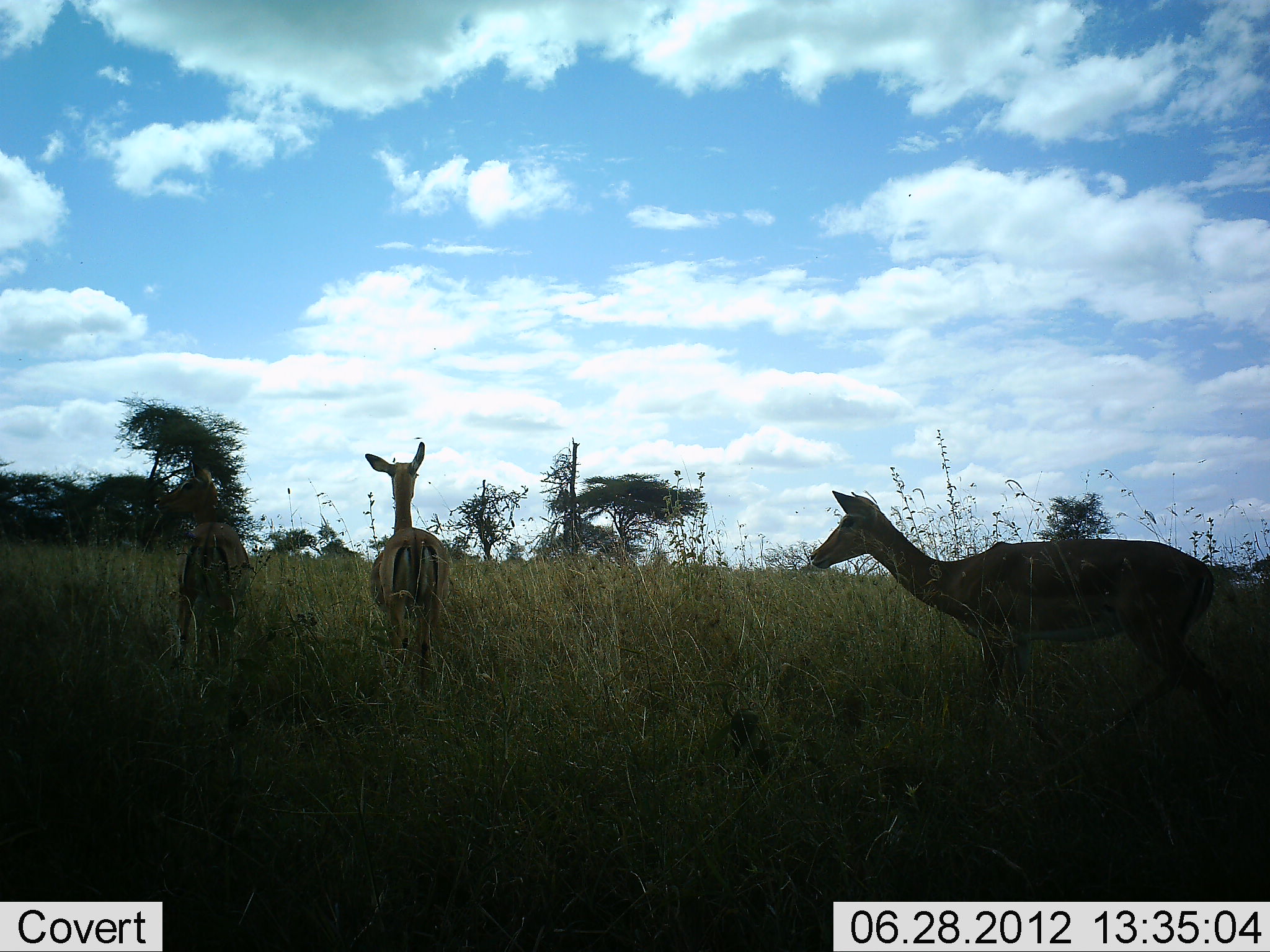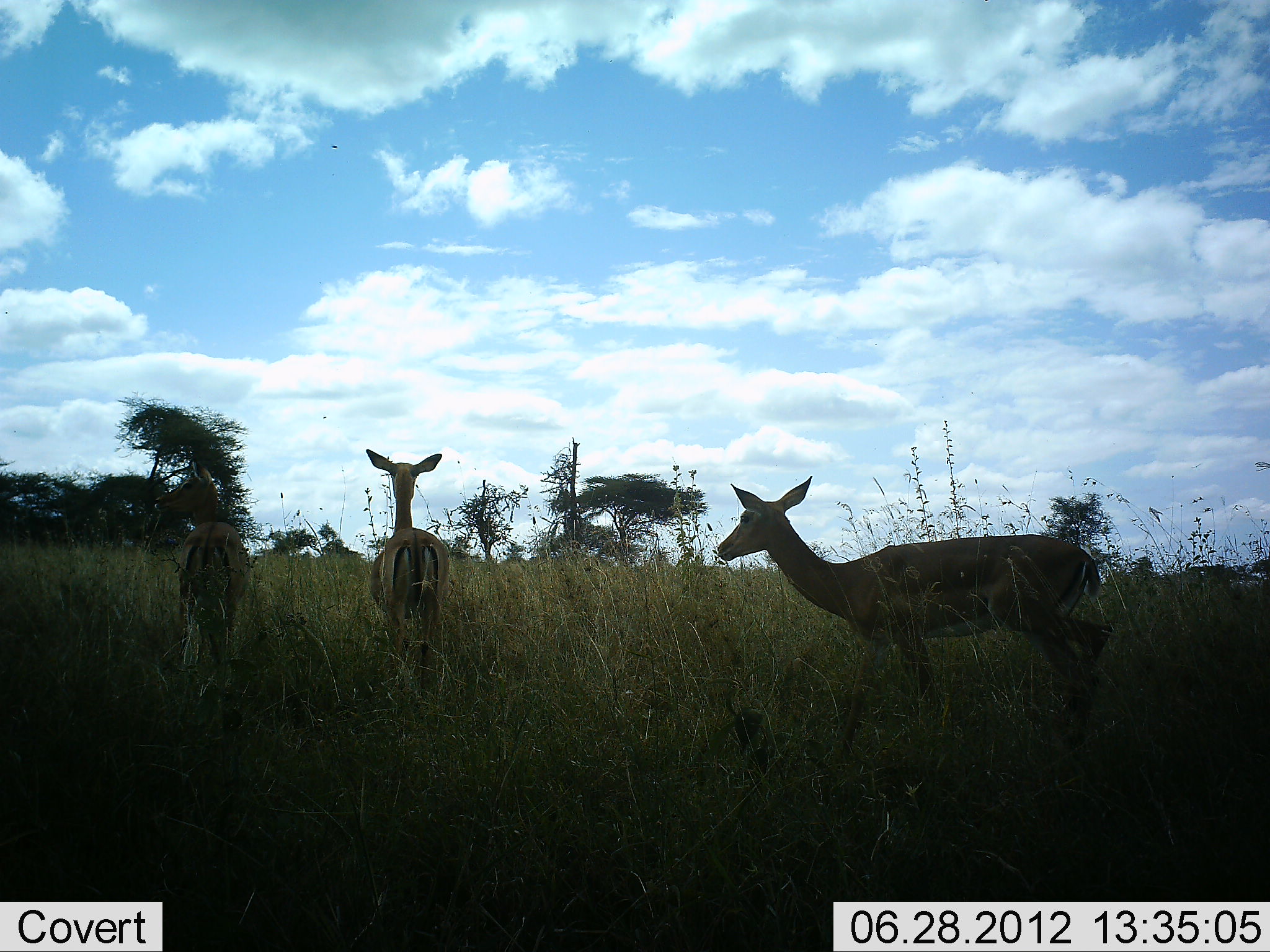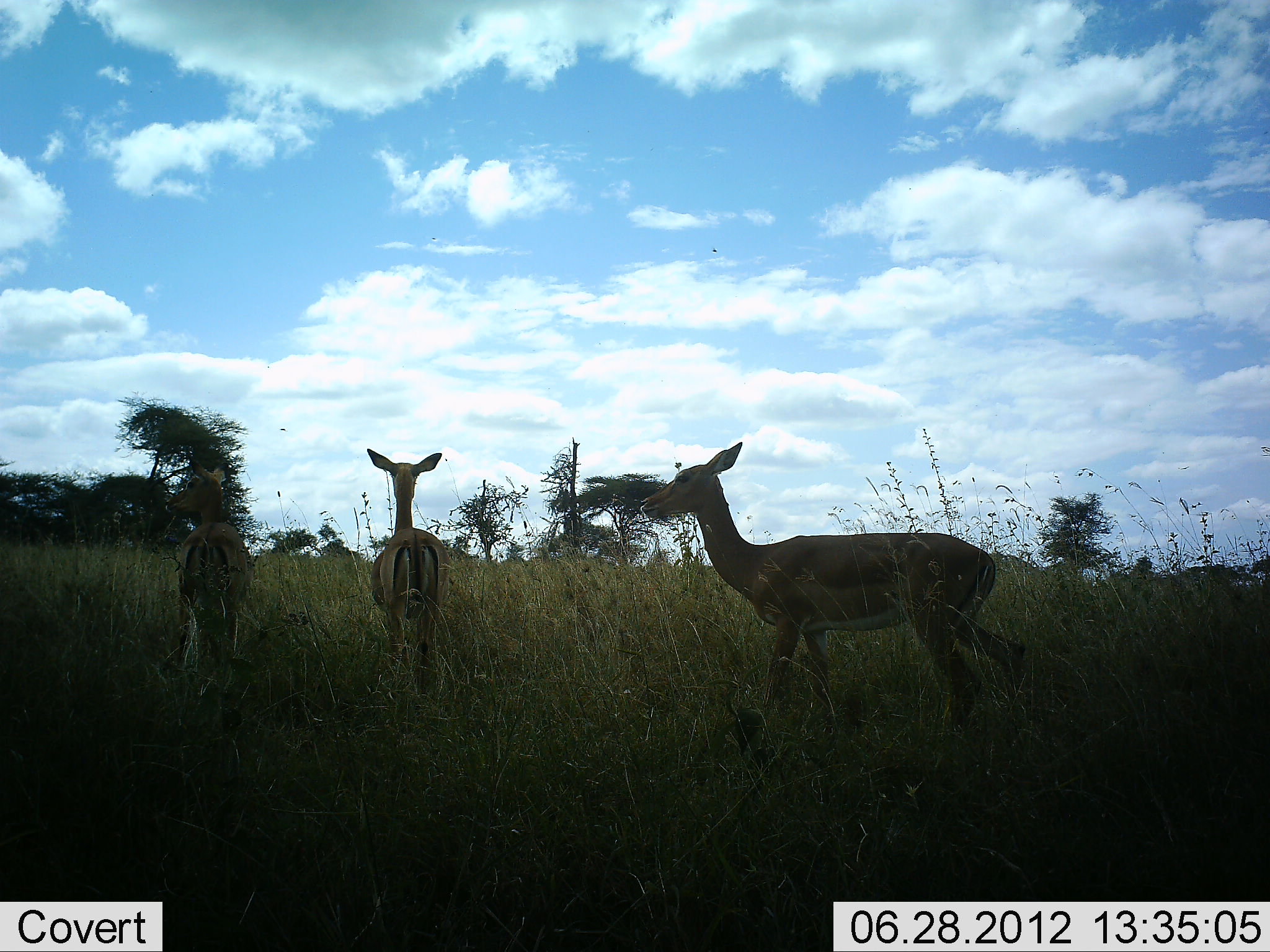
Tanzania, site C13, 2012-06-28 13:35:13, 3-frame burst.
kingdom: Animalia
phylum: Chordata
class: Mammalia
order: Artiodactyla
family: Bovidae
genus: Aepyceros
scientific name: Aepyceros melampus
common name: impala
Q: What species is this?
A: Impala (Aepyceros melampus).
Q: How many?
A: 3.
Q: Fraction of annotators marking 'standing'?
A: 90%.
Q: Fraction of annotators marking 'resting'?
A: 0%.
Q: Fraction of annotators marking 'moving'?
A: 80%.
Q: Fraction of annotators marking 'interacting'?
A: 0%.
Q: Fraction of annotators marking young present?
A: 0%.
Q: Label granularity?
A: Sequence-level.